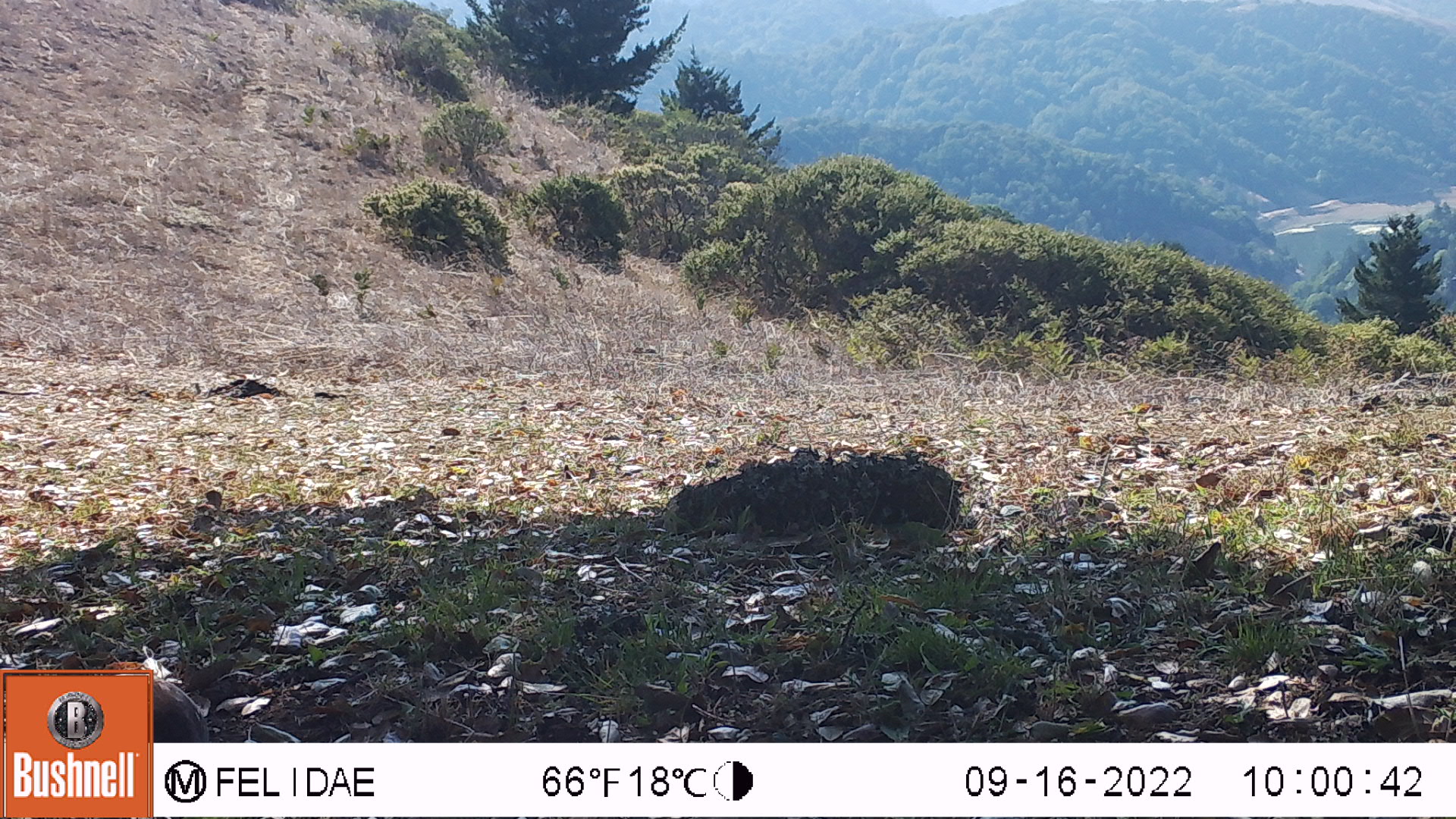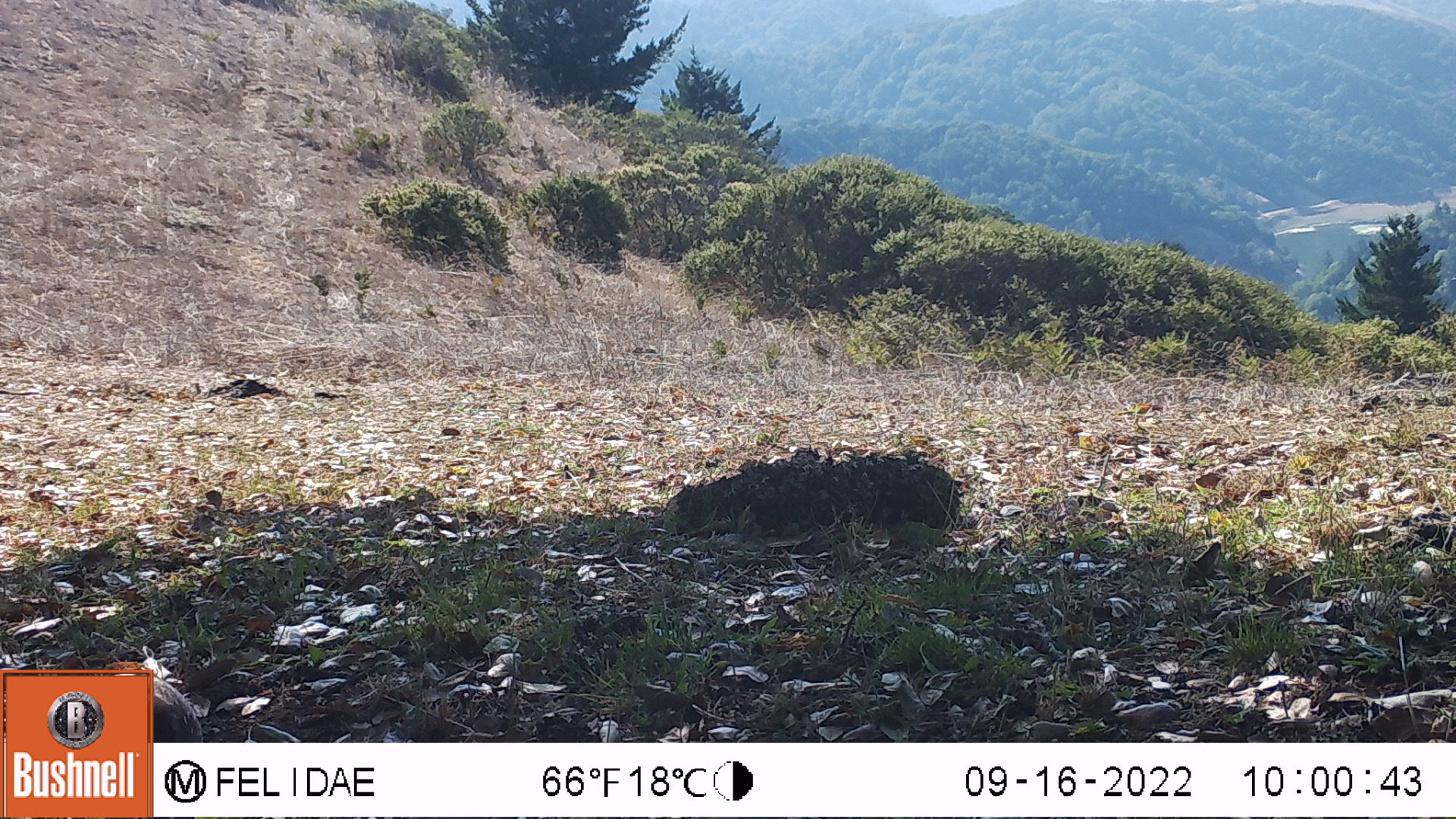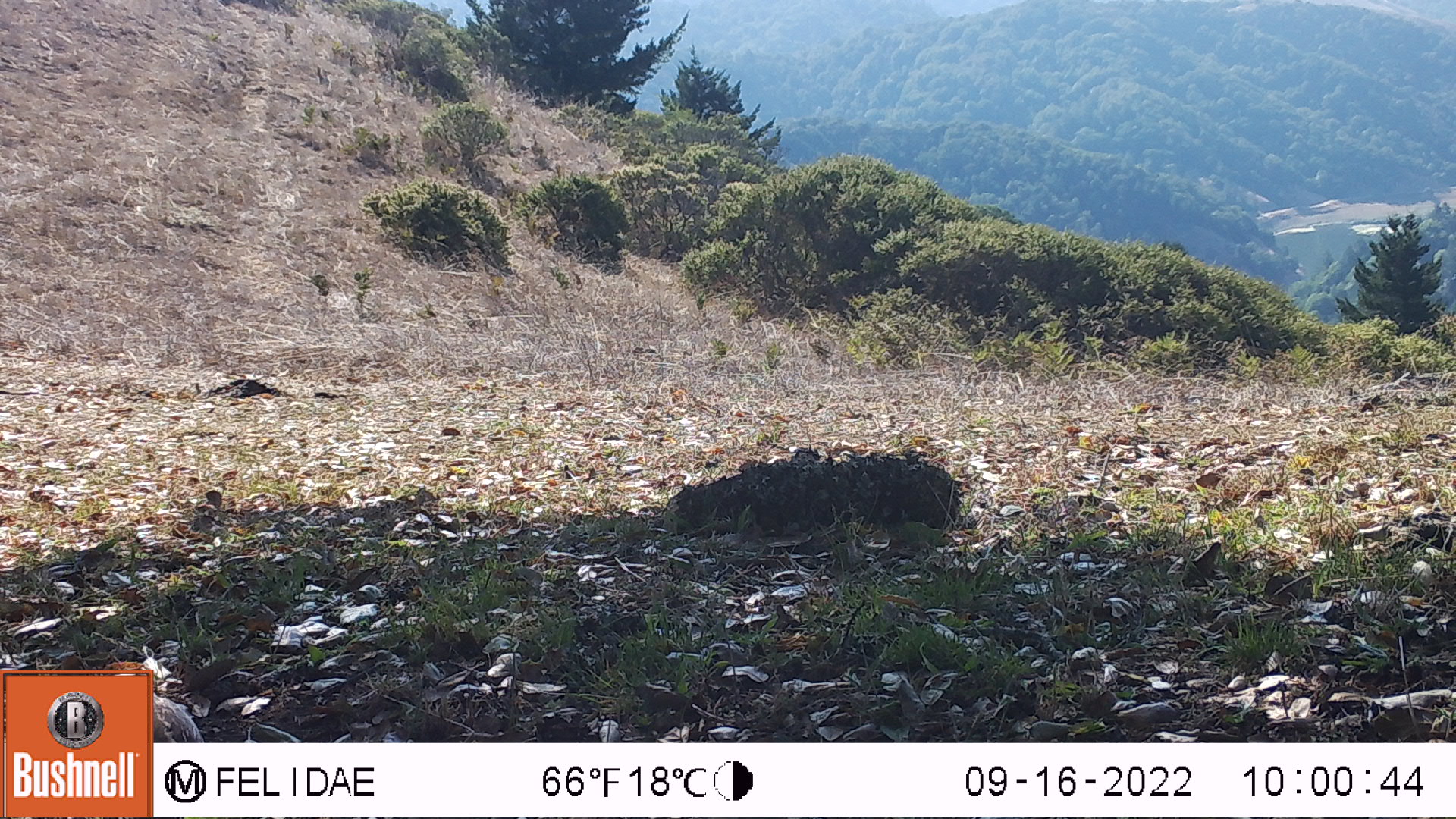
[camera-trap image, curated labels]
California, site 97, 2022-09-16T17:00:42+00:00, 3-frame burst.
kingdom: Animalia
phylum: Chordata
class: Aves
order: Galliformes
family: Odontophoridae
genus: Callipepla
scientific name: Callipepla californica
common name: california quail